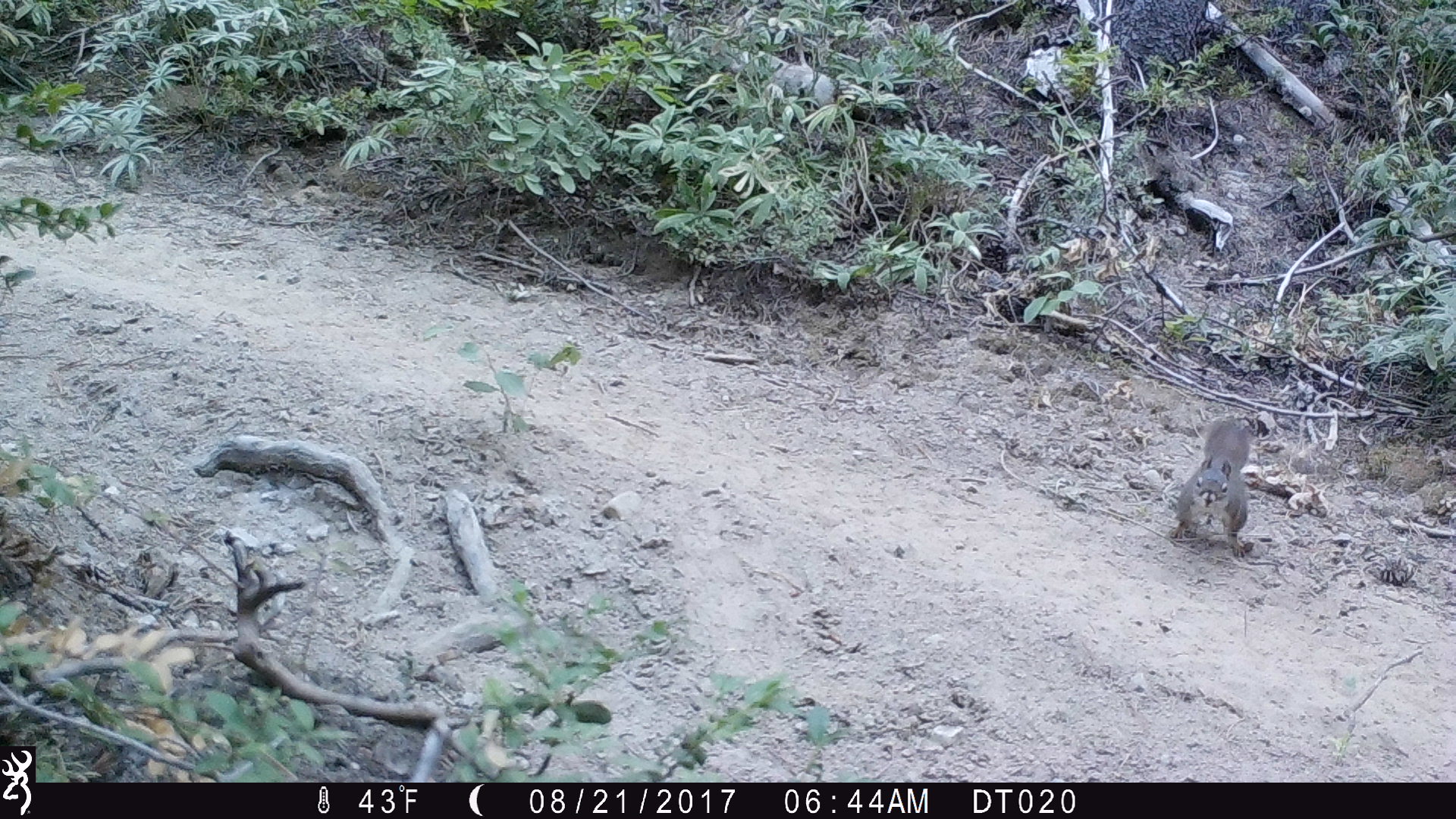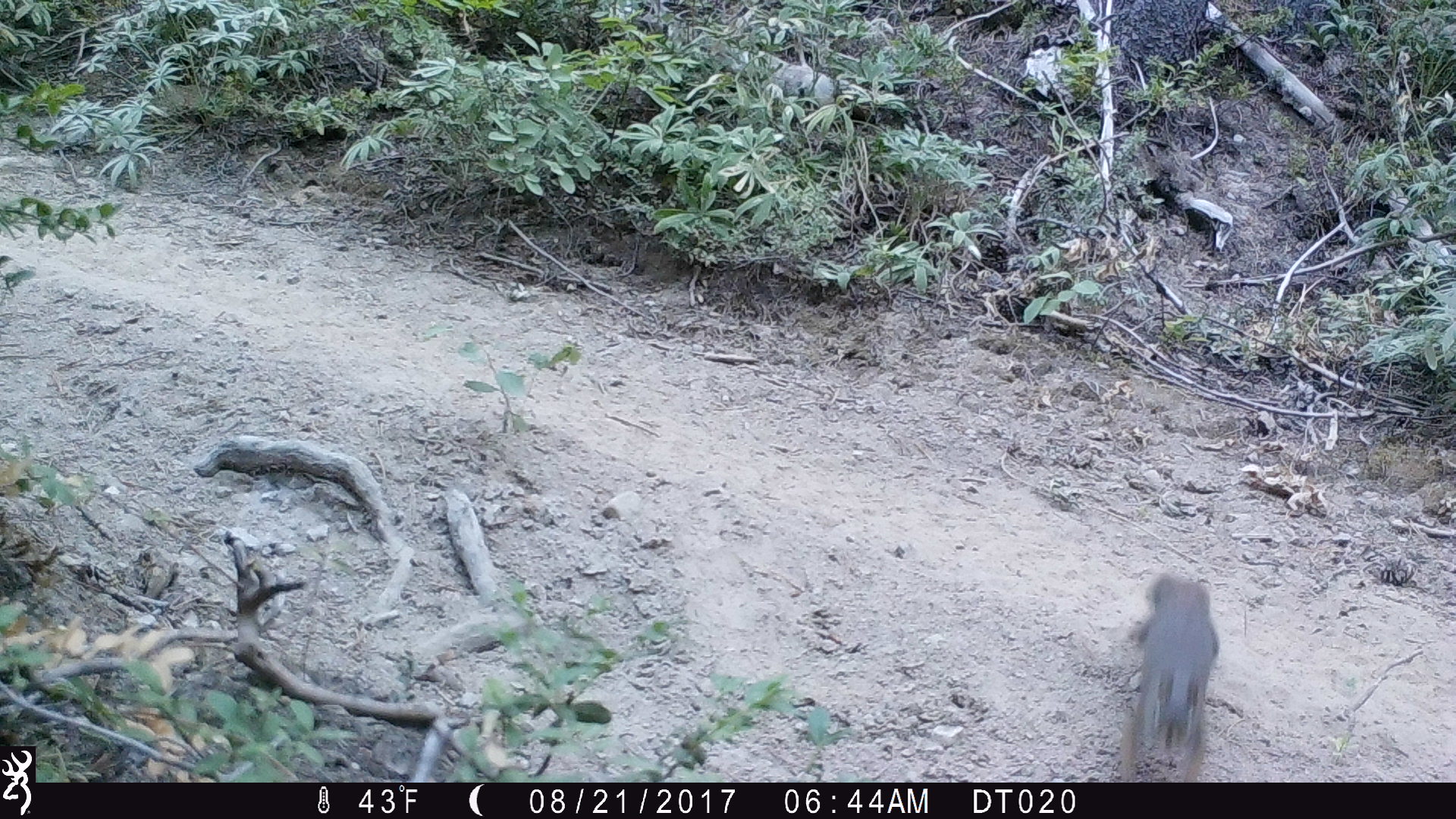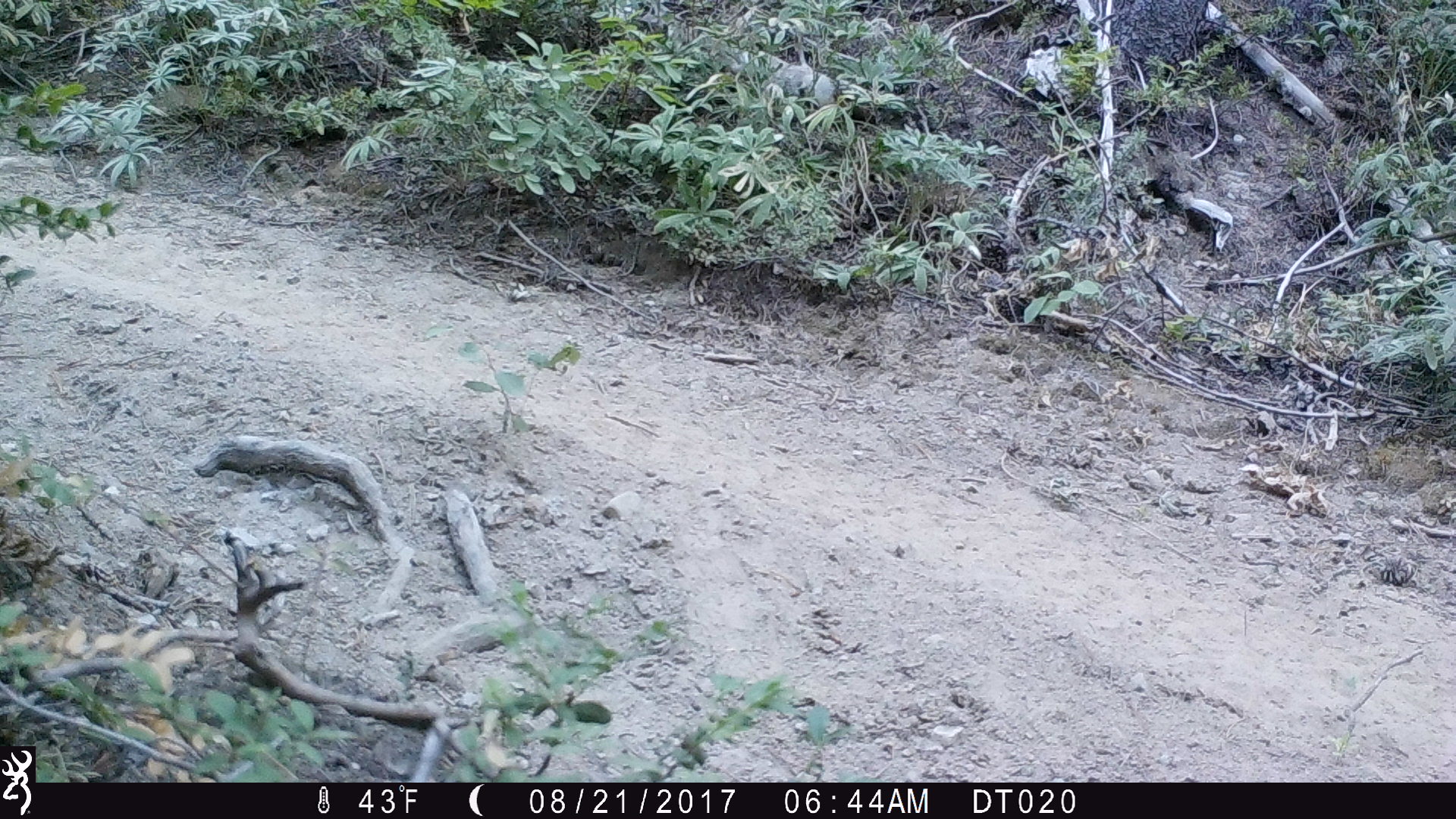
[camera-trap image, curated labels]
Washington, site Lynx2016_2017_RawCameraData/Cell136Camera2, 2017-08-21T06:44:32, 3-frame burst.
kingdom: Animalia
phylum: Chordata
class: Mammalia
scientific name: Mammalia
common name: small mammal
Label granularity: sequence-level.